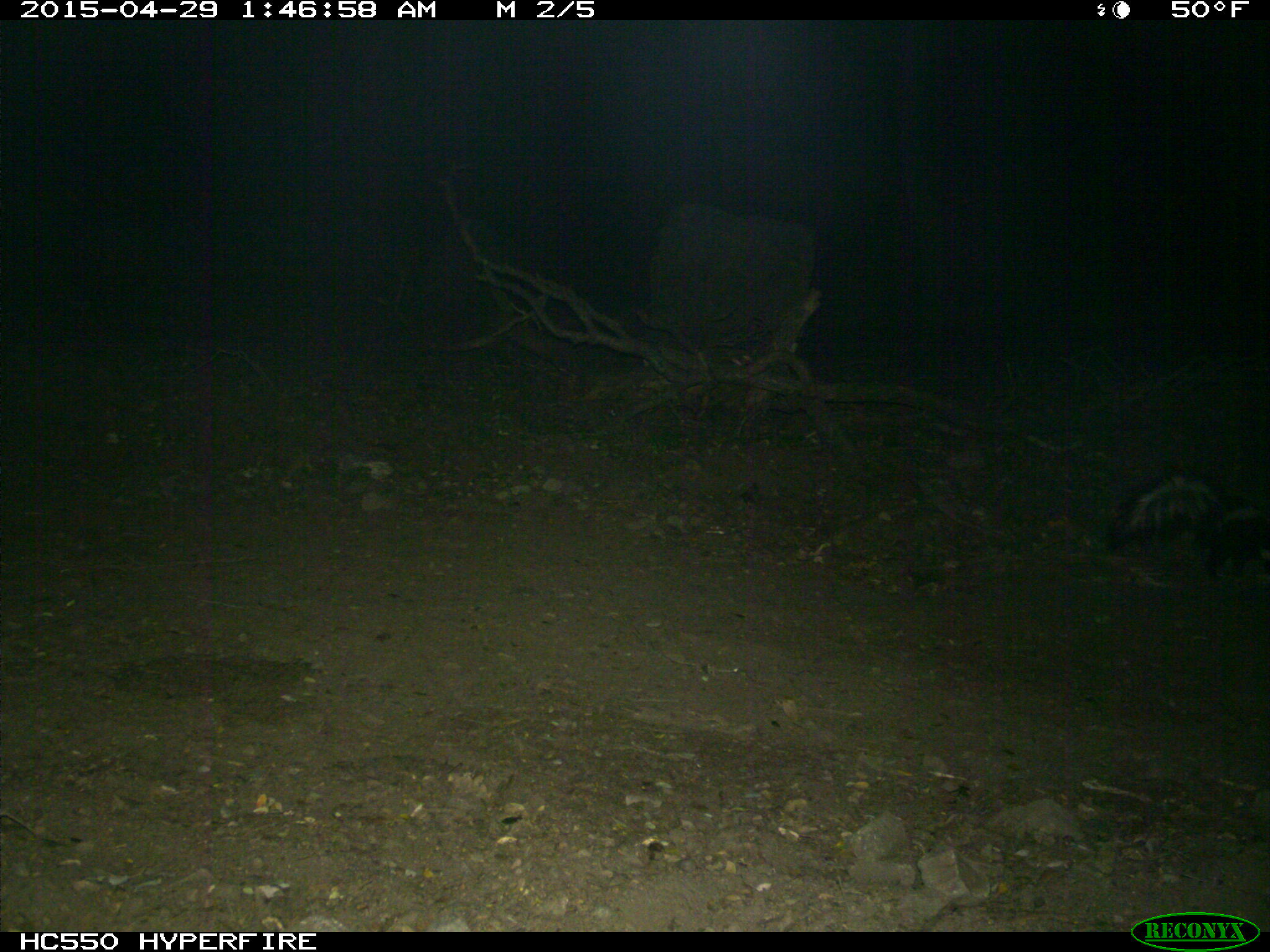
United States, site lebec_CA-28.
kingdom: Animalia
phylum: Chordata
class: Mammalia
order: Carnivora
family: Mephitidae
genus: Mephitis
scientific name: Mephitis mephitis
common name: striped skunk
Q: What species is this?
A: Mephitis mephitis (striped skunk).